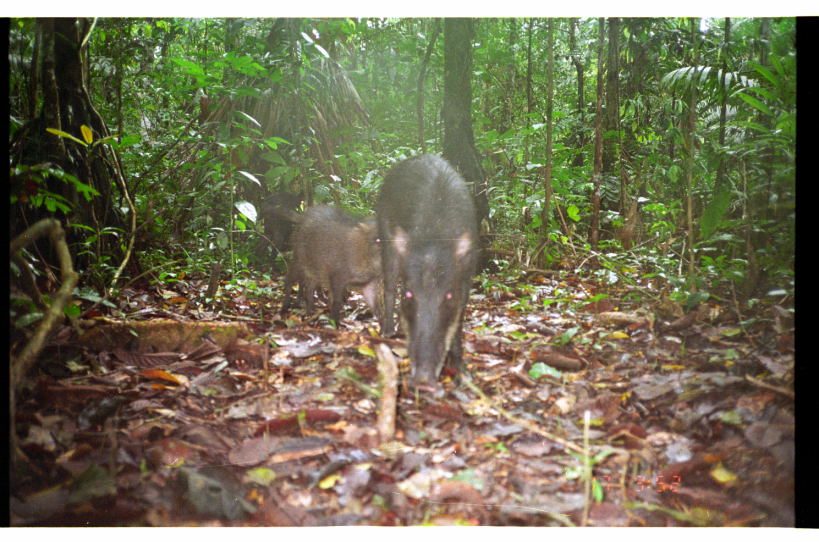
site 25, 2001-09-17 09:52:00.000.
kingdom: Animalia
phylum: Chordata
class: Mammalia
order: Artiodactyla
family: Tayassuidae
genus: Tayassu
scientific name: Tayassu pecari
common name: white-lipped peccary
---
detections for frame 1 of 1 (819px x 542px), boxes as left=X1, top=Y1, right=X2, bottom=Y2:
tayassu pecari: left=374, top=153, right=481, bottom=390; left=262, top=202, right=387, bottom=336; left=253, top=190, right=306, bottom=276